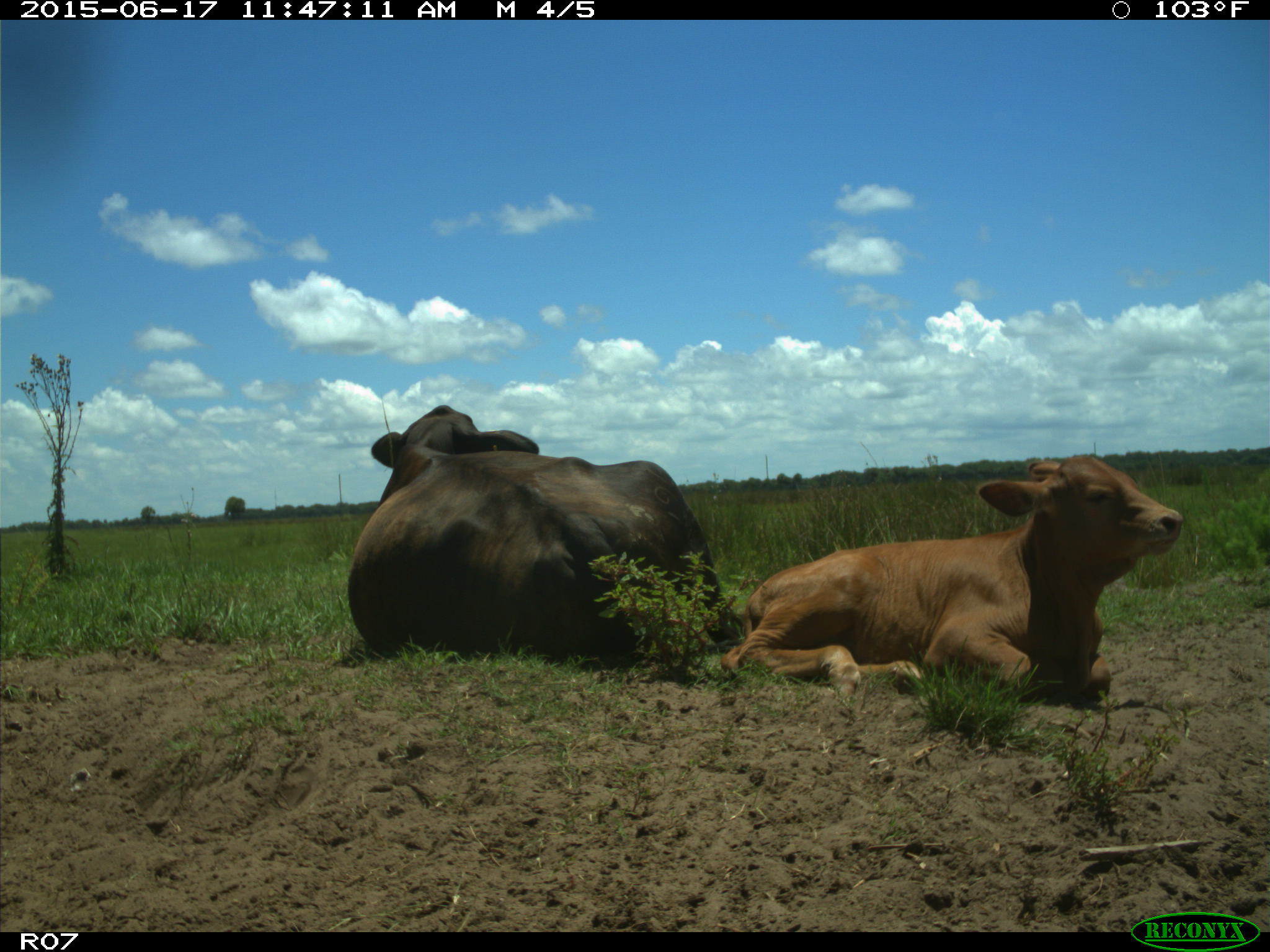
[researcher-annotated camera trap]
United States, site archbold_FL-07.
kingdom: Animalia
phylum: Chordata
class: Mammalia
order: Artiodactyla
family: Bovidae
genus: Bos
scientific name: Bos taurus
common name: domestic cow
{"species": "Bos taurus (domestic cow)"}